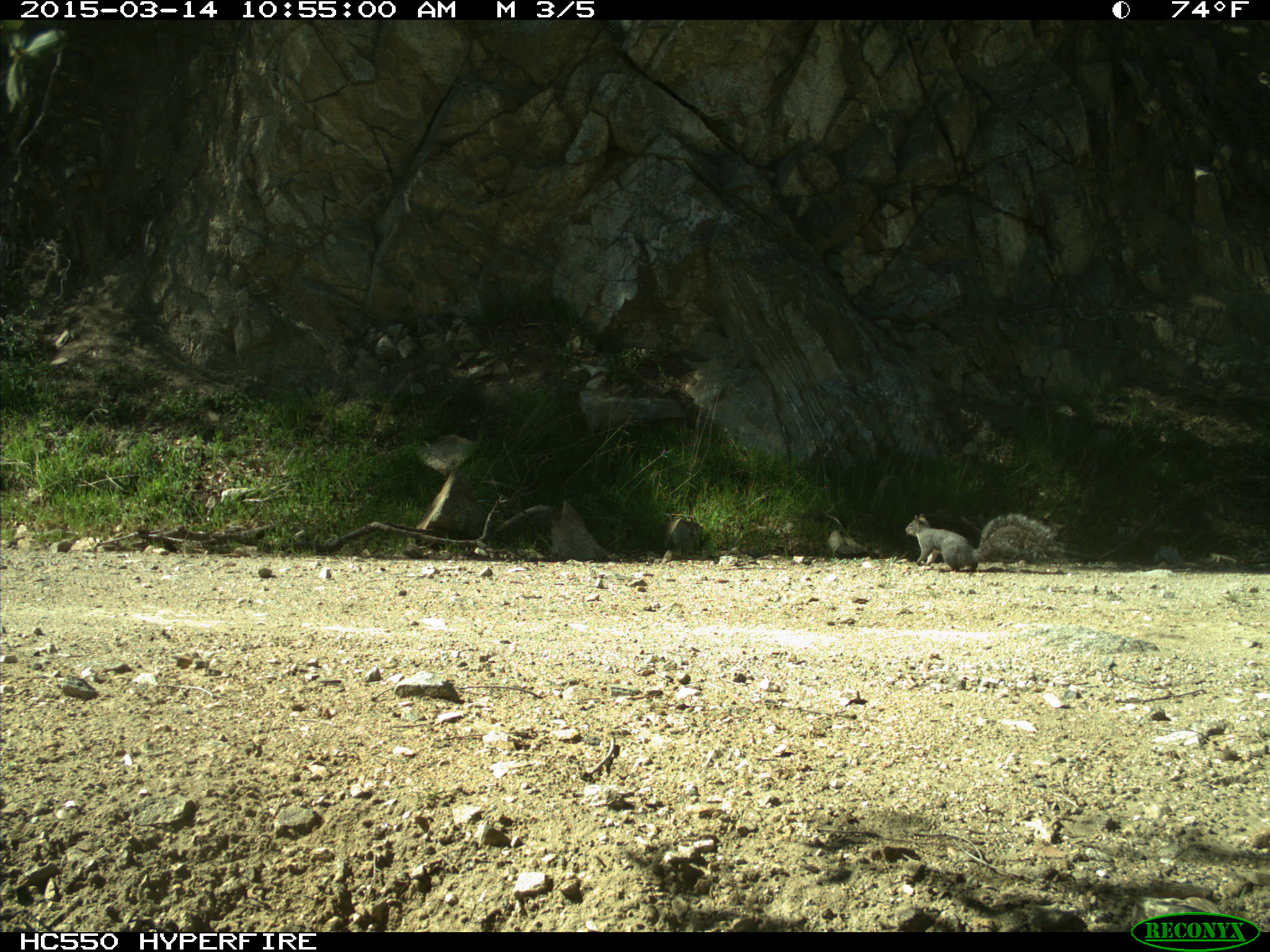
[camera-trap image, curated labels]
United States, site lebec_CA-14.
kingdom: Animalia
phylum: Chordata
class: Mammalia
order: Rodentia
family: Sciuridae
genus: Sciurus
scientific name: Sciurus carolinensis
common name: eastern gray squirrel